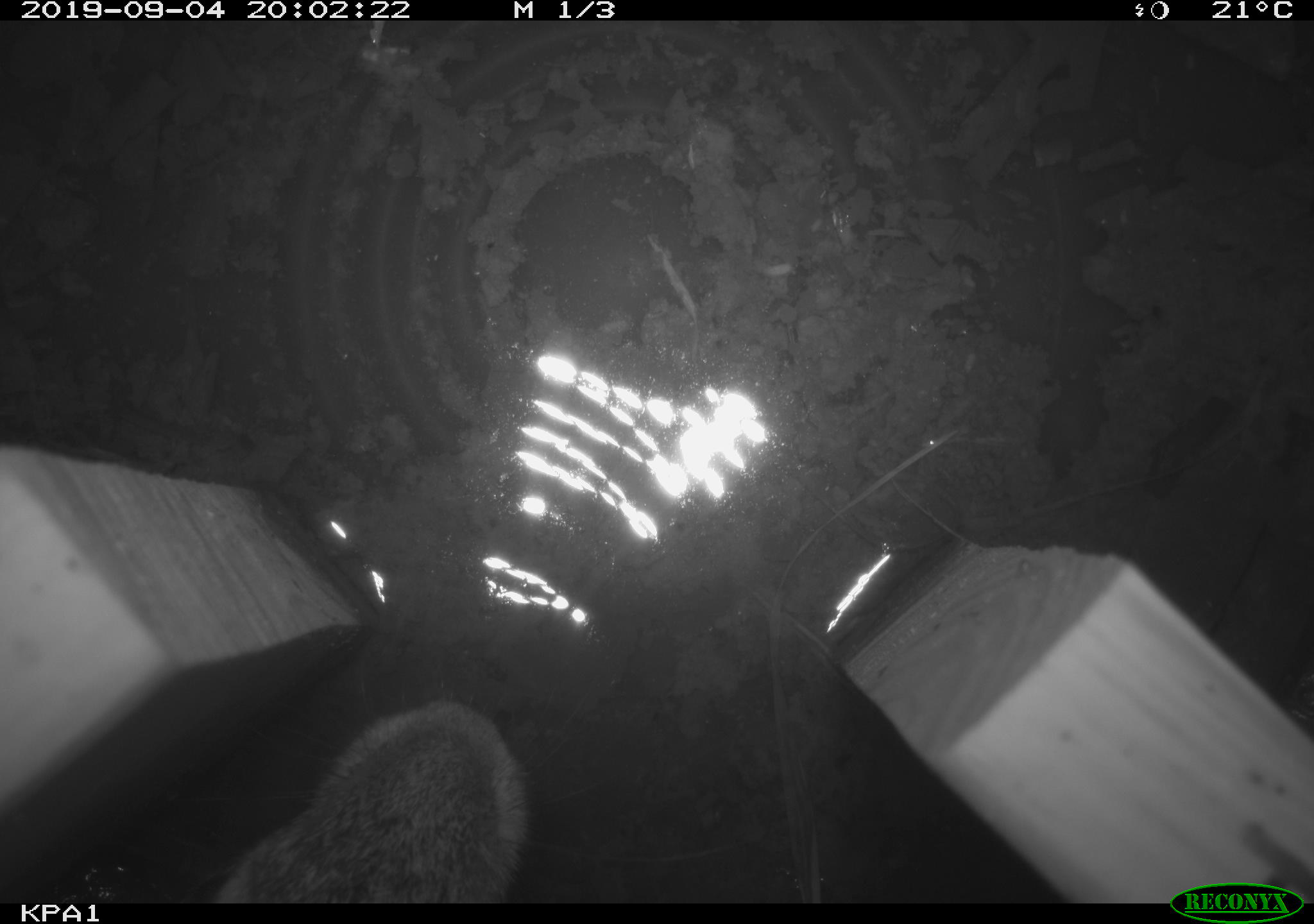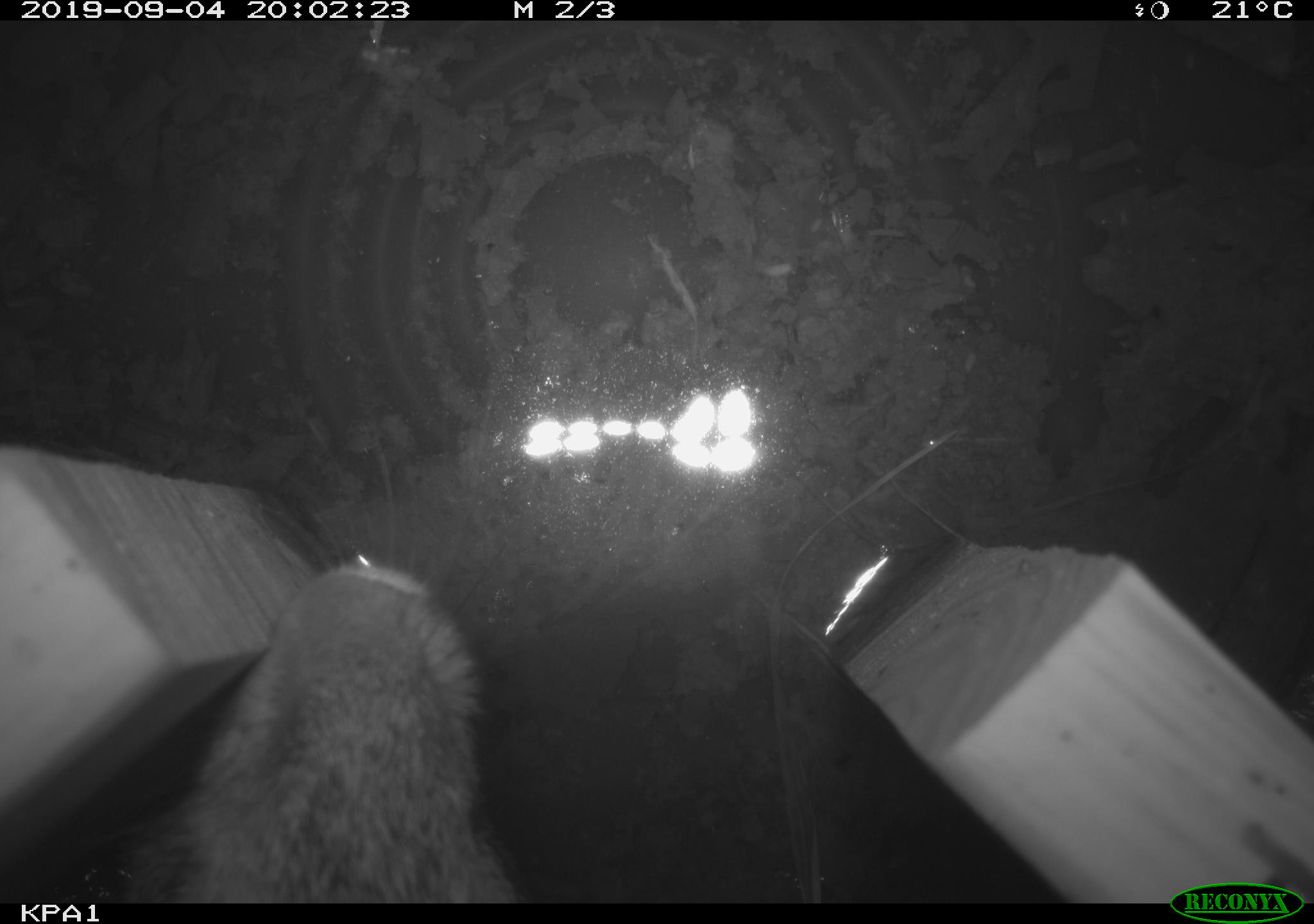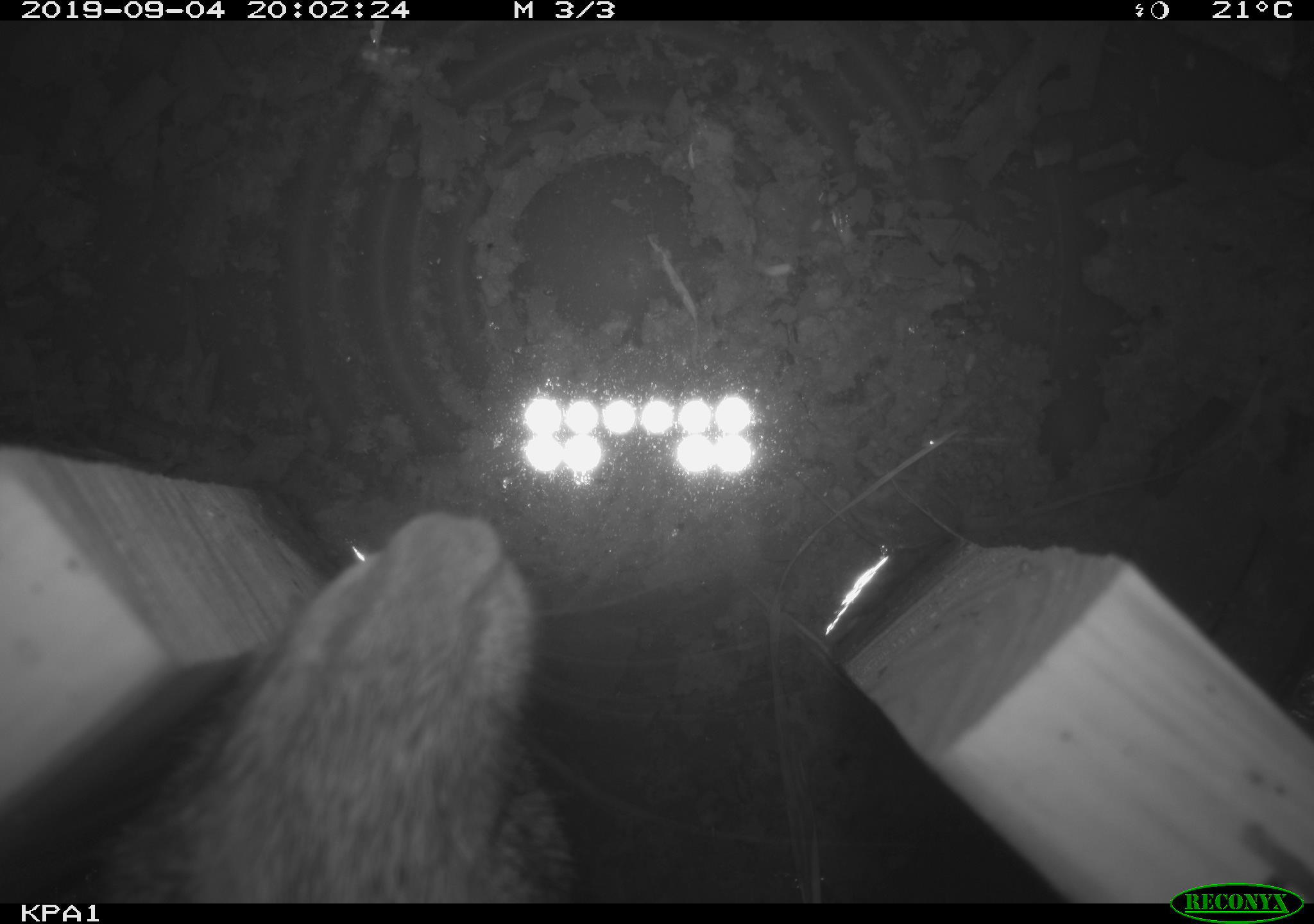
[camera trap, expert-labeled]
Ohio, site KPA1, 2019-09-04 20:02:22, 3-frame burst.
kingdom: Animalia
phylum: Chordata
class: Mammalia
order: Lagomorpha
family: Leporidae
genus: Sylvilagus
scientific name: Sylvilagus floridanus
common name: eastern cottontail